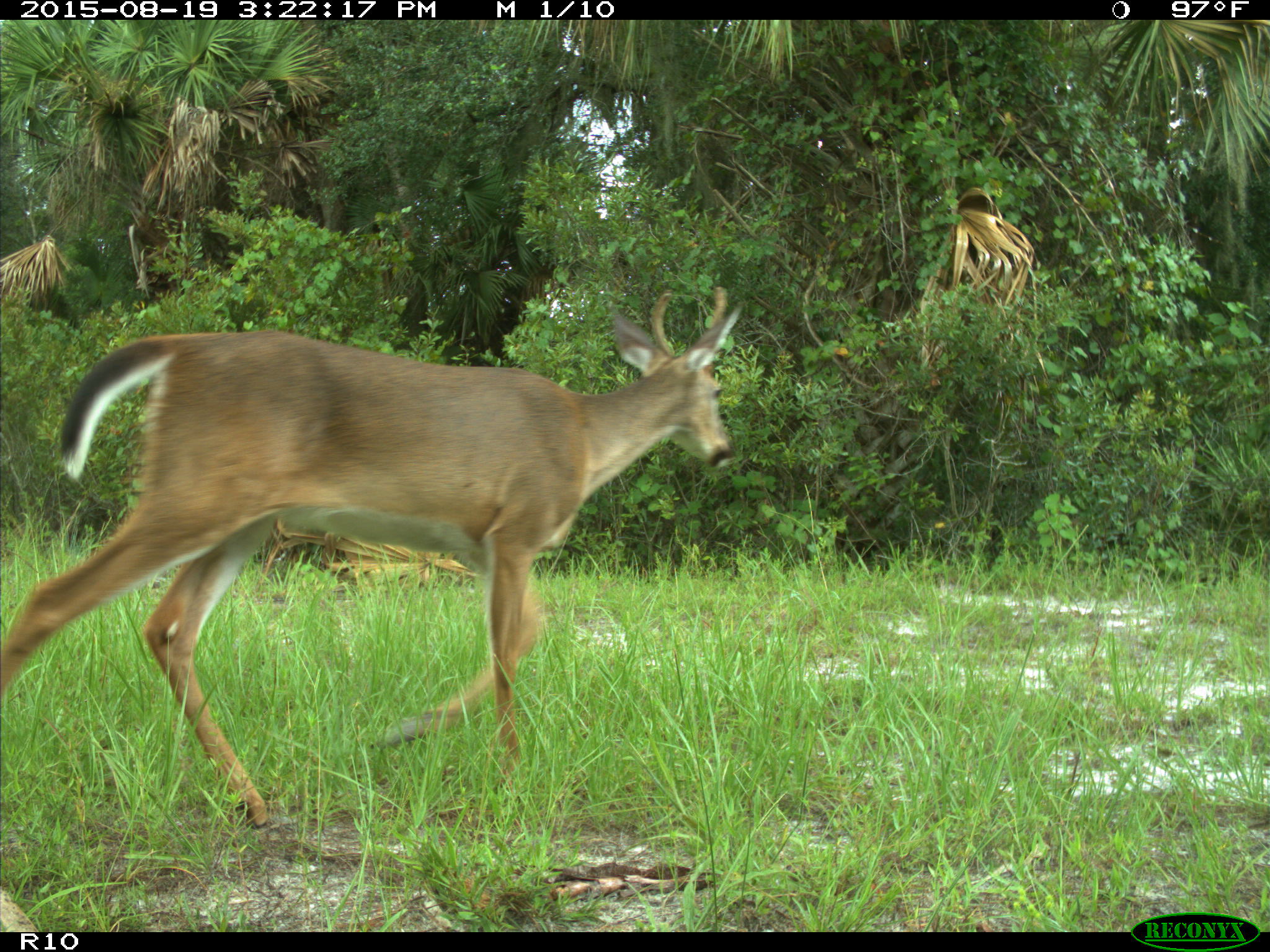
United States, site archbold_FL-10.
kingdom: Animalia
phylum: Chordata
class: Mammalia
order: Artiodactyla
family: Cervidae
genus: Odocoileus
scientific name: Odocoileus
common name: deer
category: unidentified deer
Unidentified deer (deer) (Odocoileus).